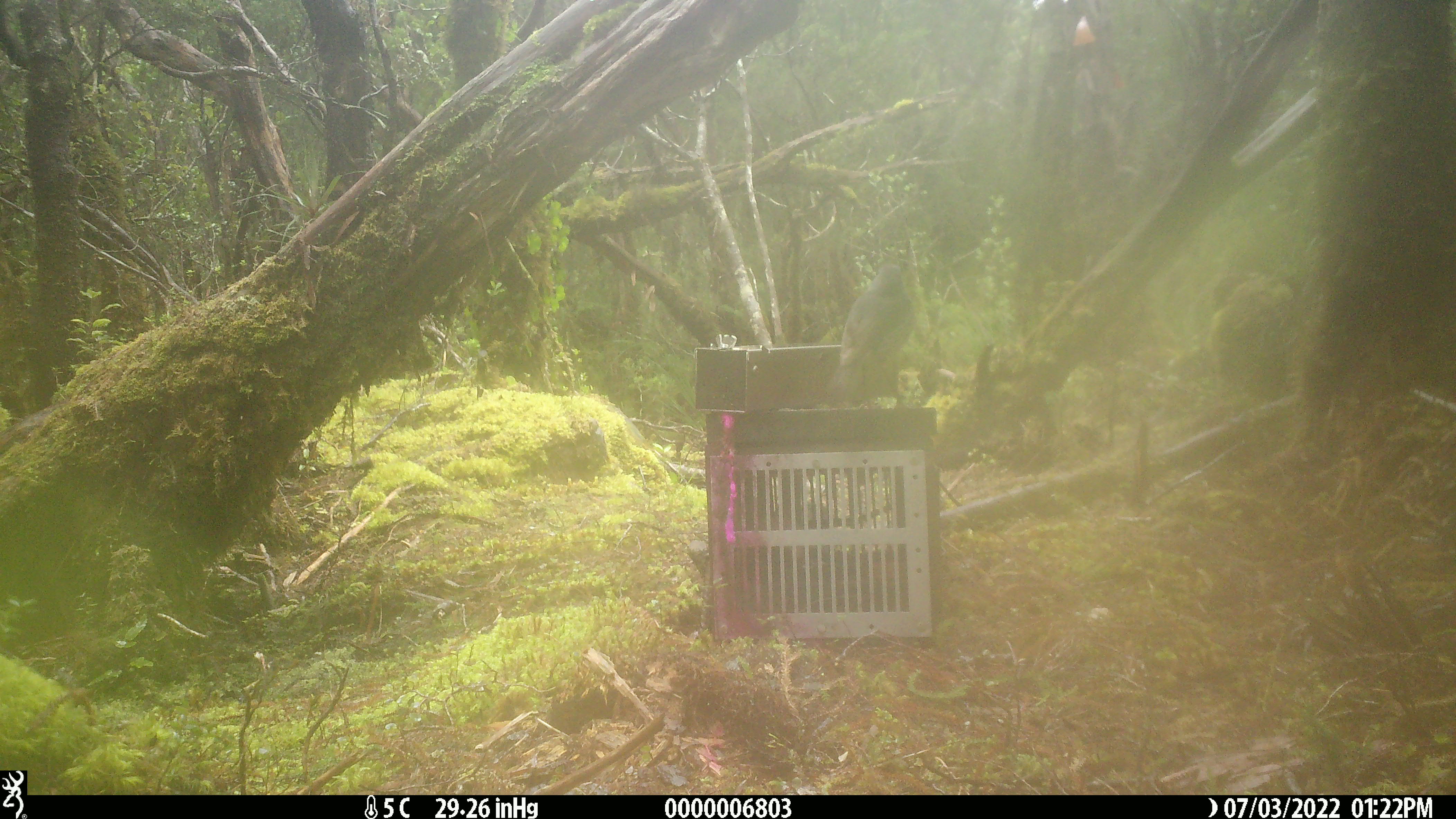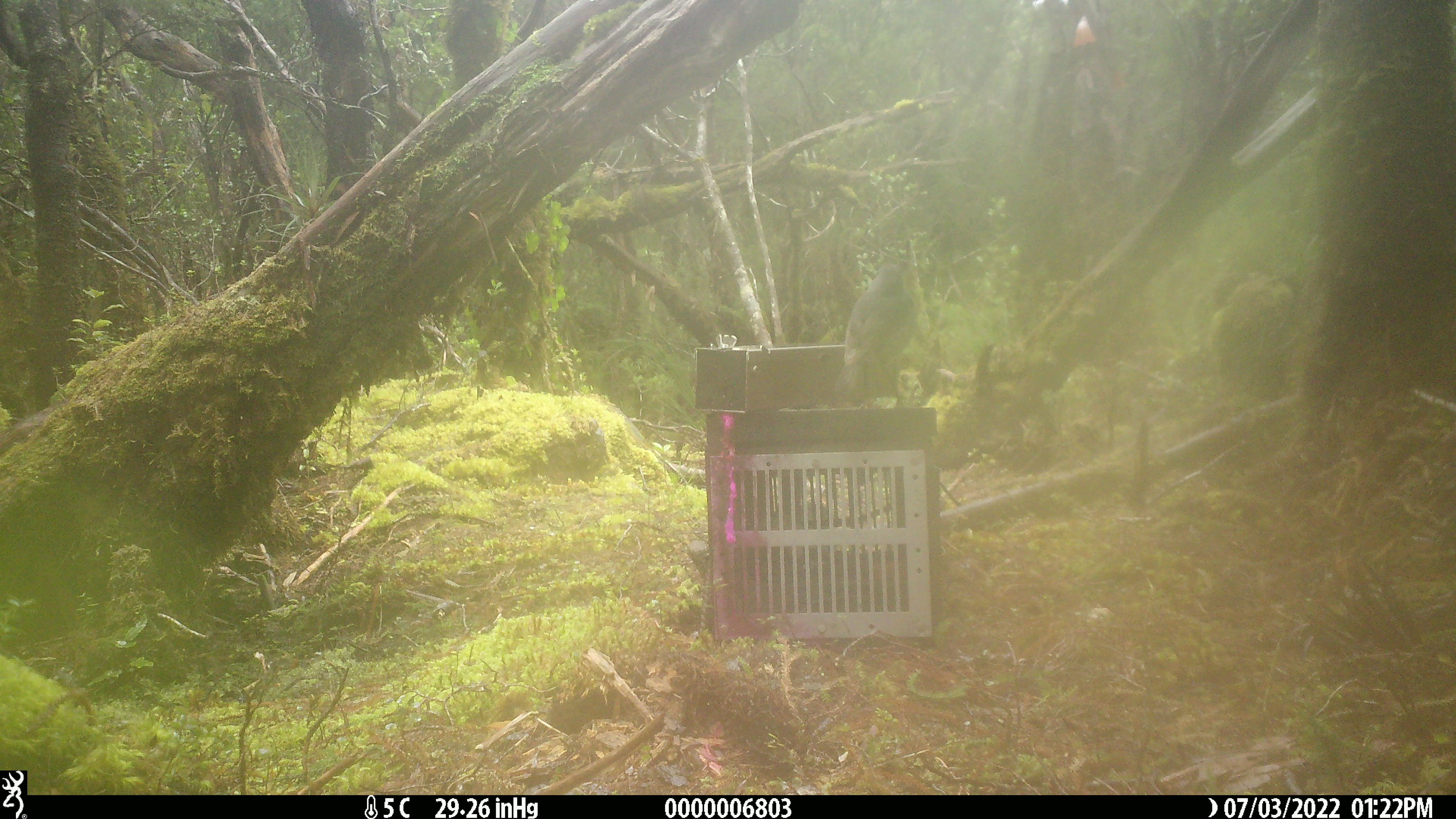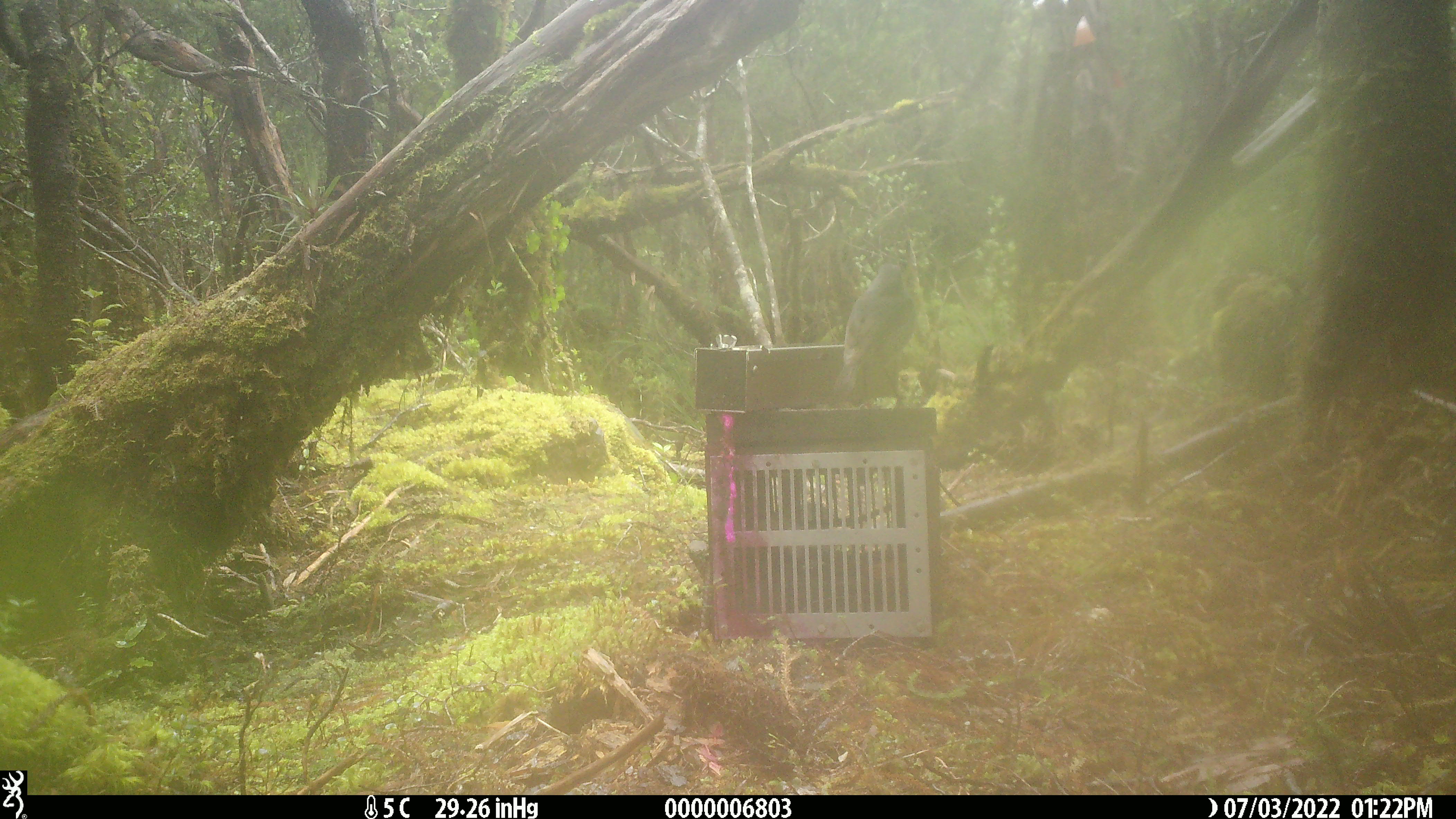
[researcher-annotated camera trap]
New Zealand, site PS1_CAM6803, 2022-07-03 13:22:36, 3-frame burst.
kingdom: Animalia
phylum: Chordata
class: Aves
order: Passeriformes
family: Petroicidae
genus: Petroica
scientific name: Petroica australis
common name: new zealand robin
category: robin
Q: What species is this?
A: Robin (new zealand robin) (Petroica australis).